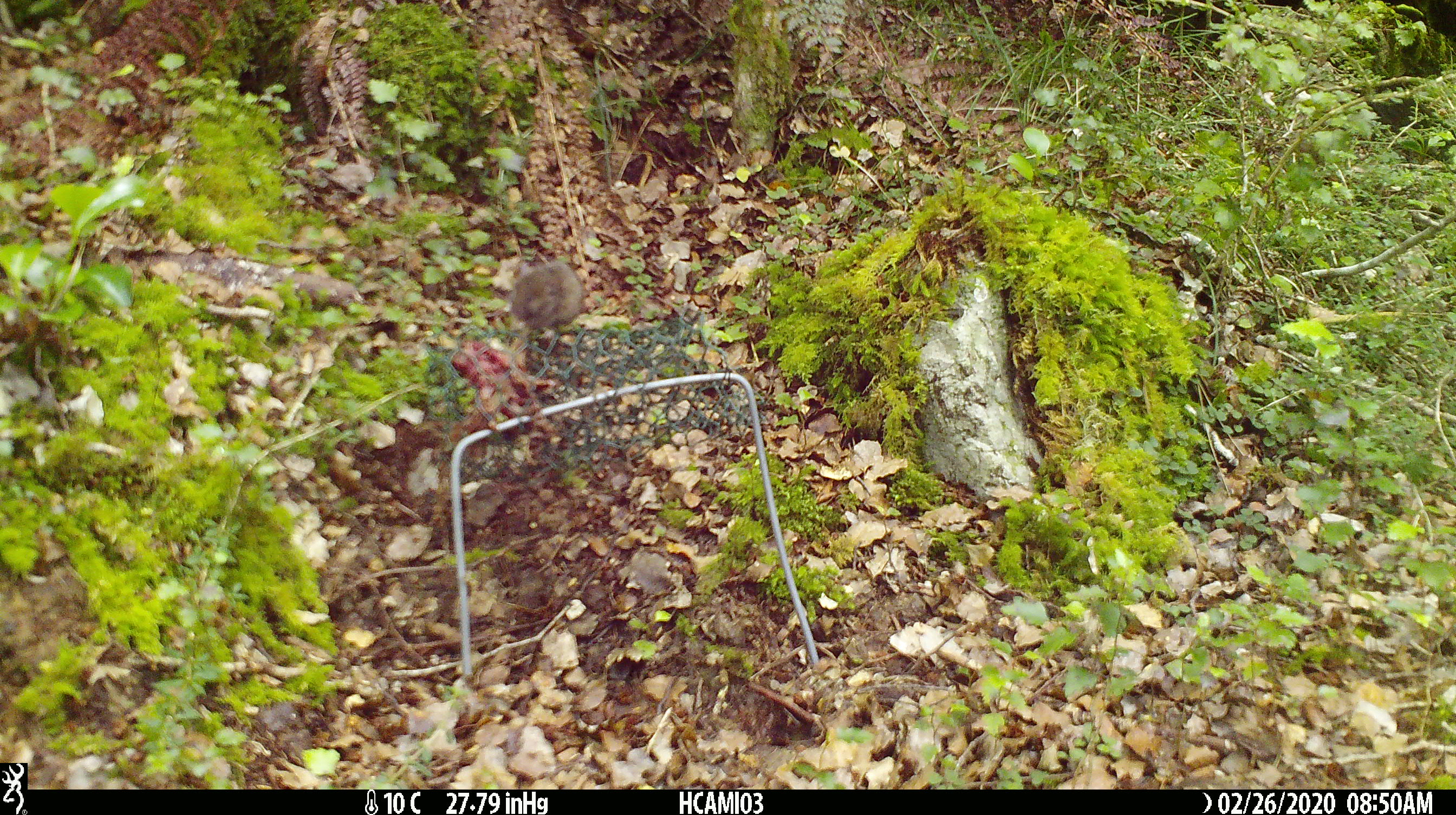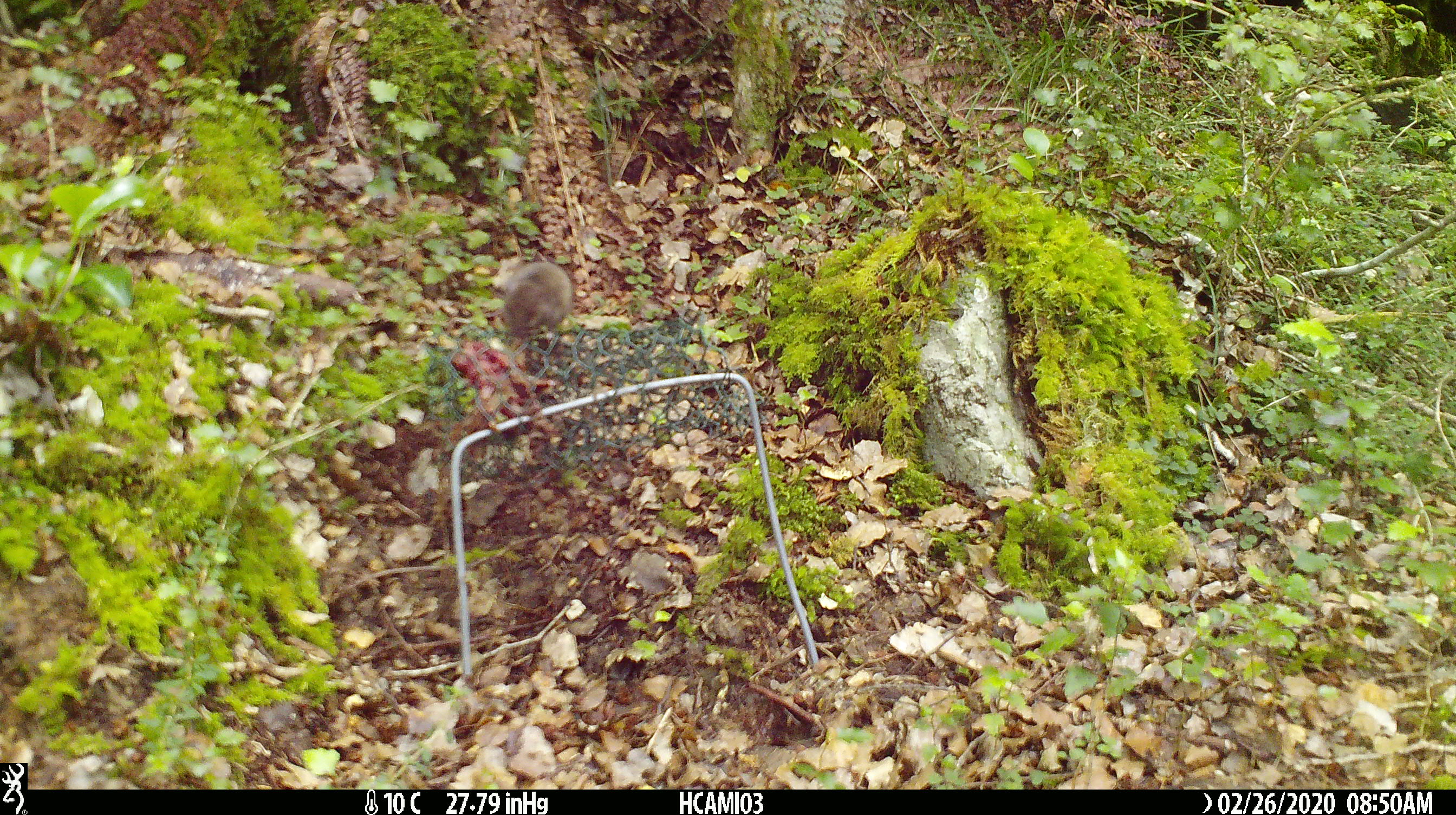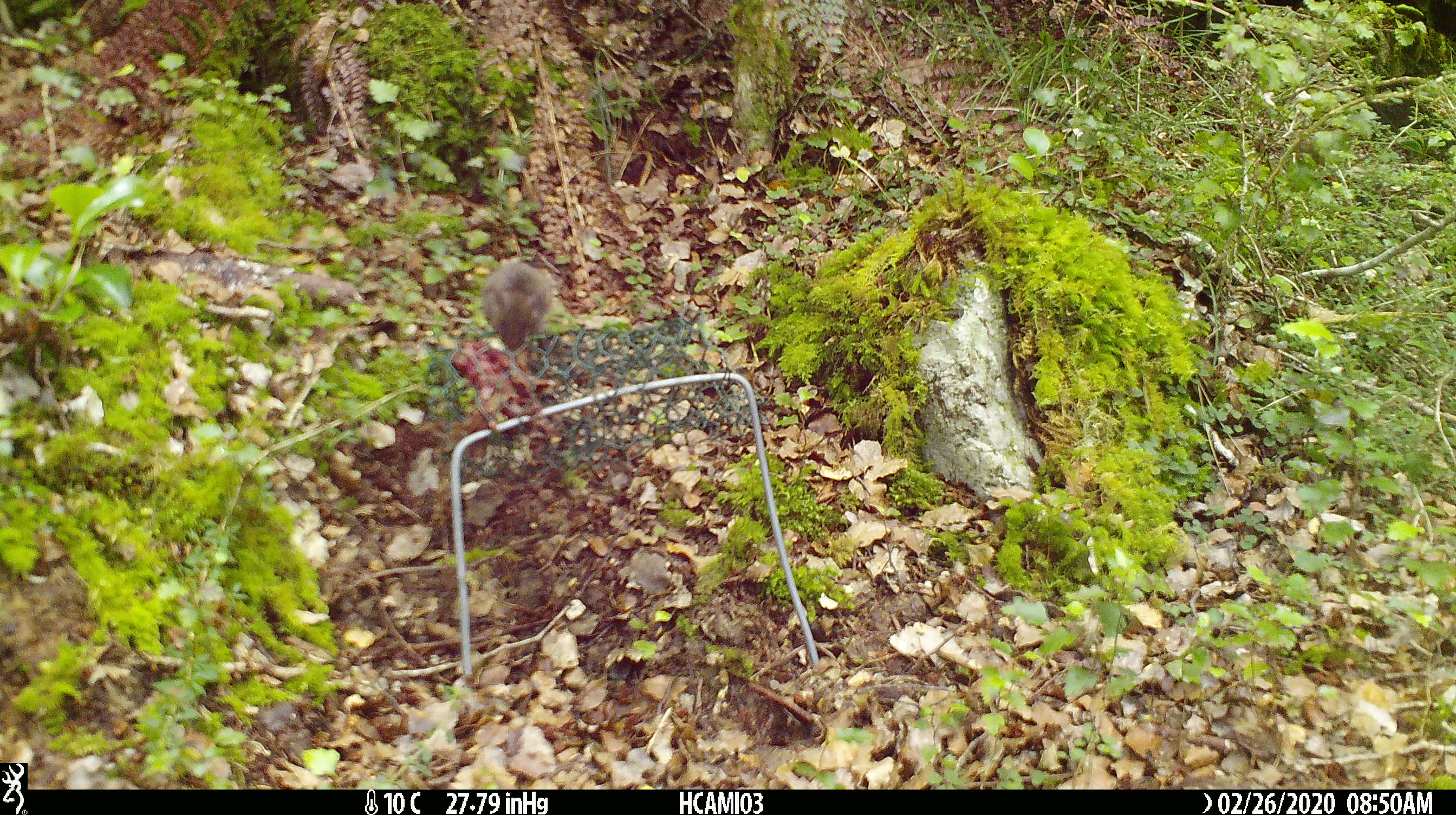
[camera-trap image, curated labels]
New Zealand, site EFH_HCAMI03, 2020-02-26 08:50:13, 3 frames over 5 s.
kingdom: Animalia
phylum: Chordata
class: Mammalia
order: Rodentia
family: Muridae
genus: Mus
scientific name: Mus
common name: mouse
Mouse (Mus).